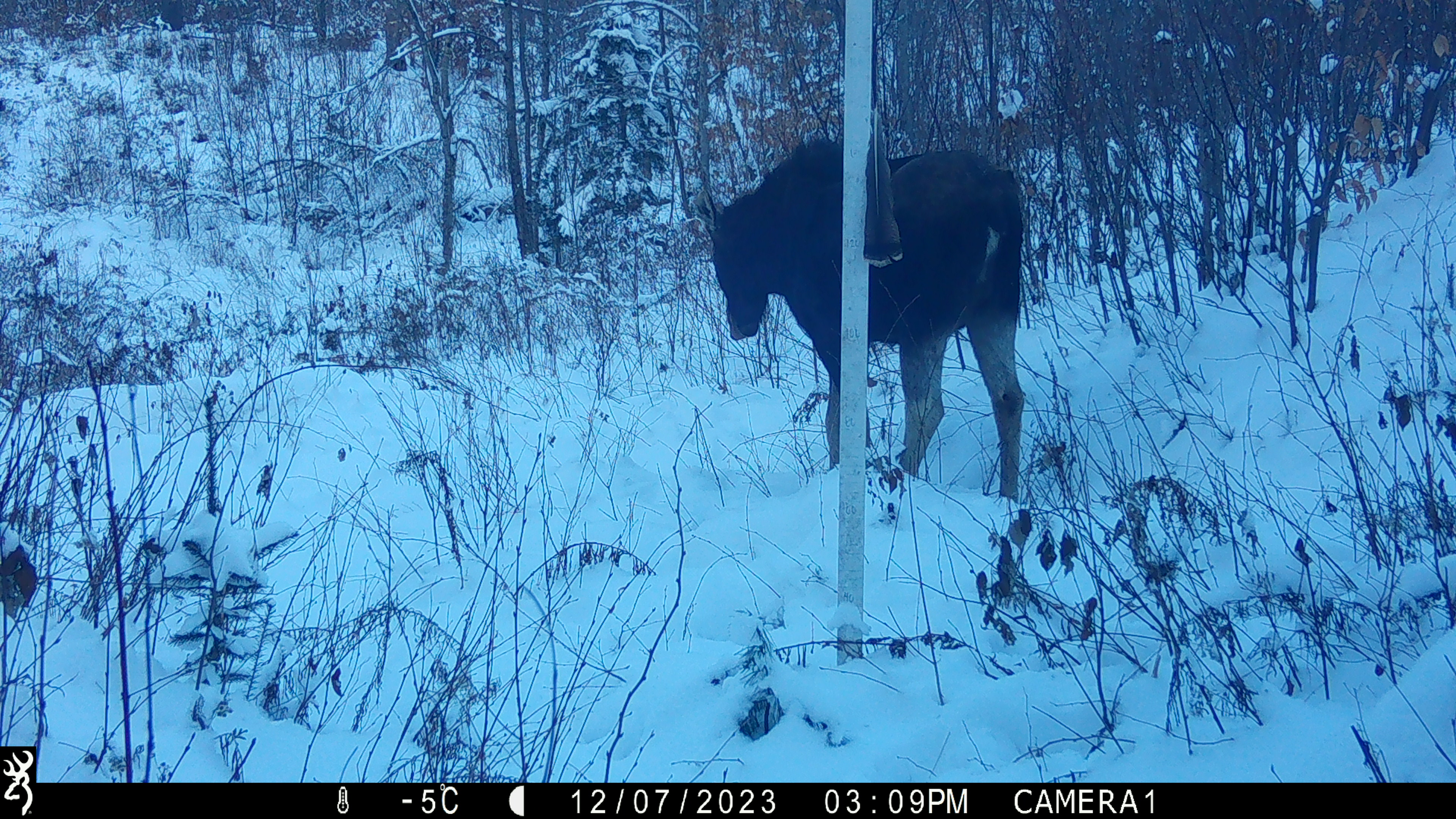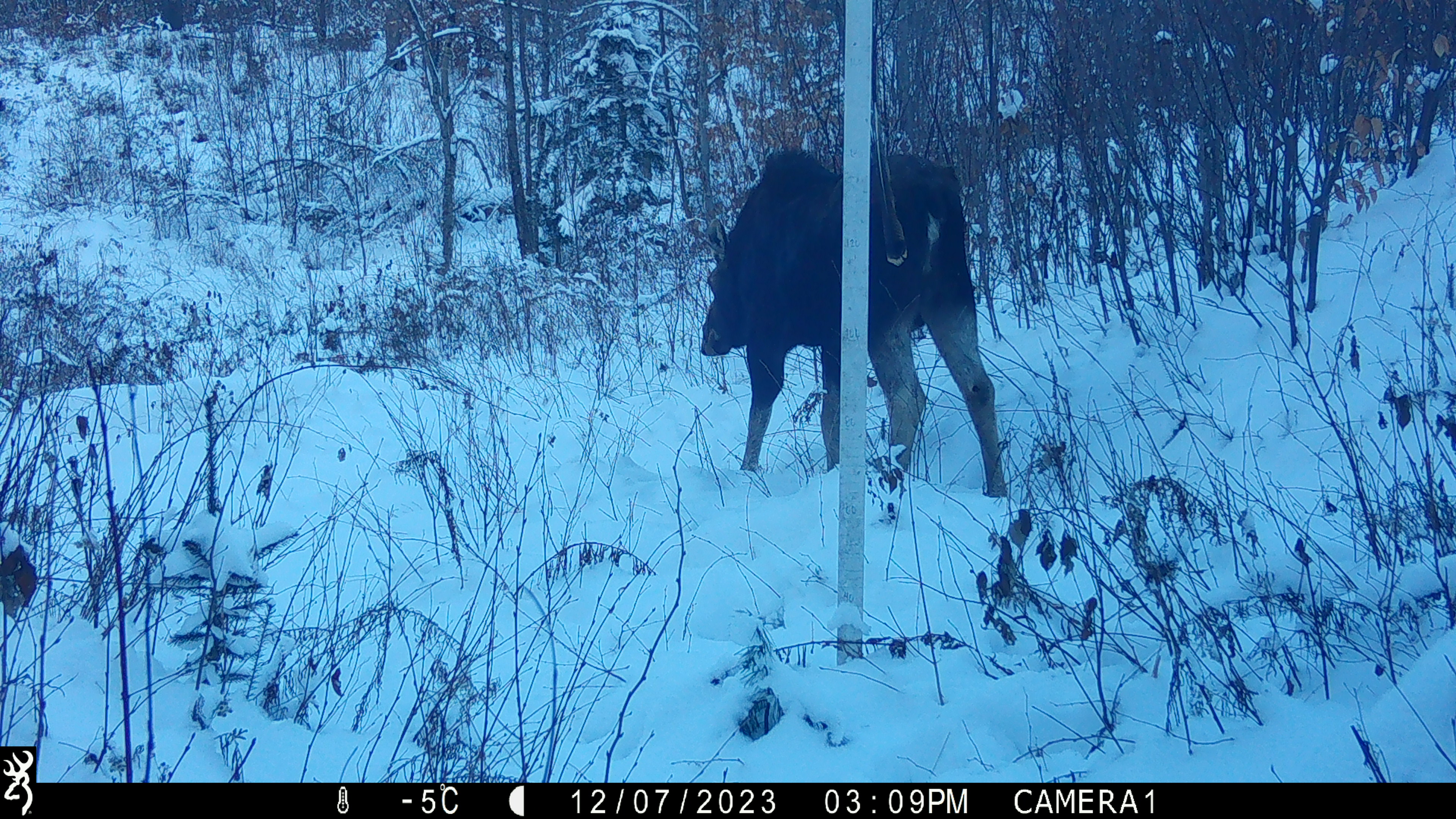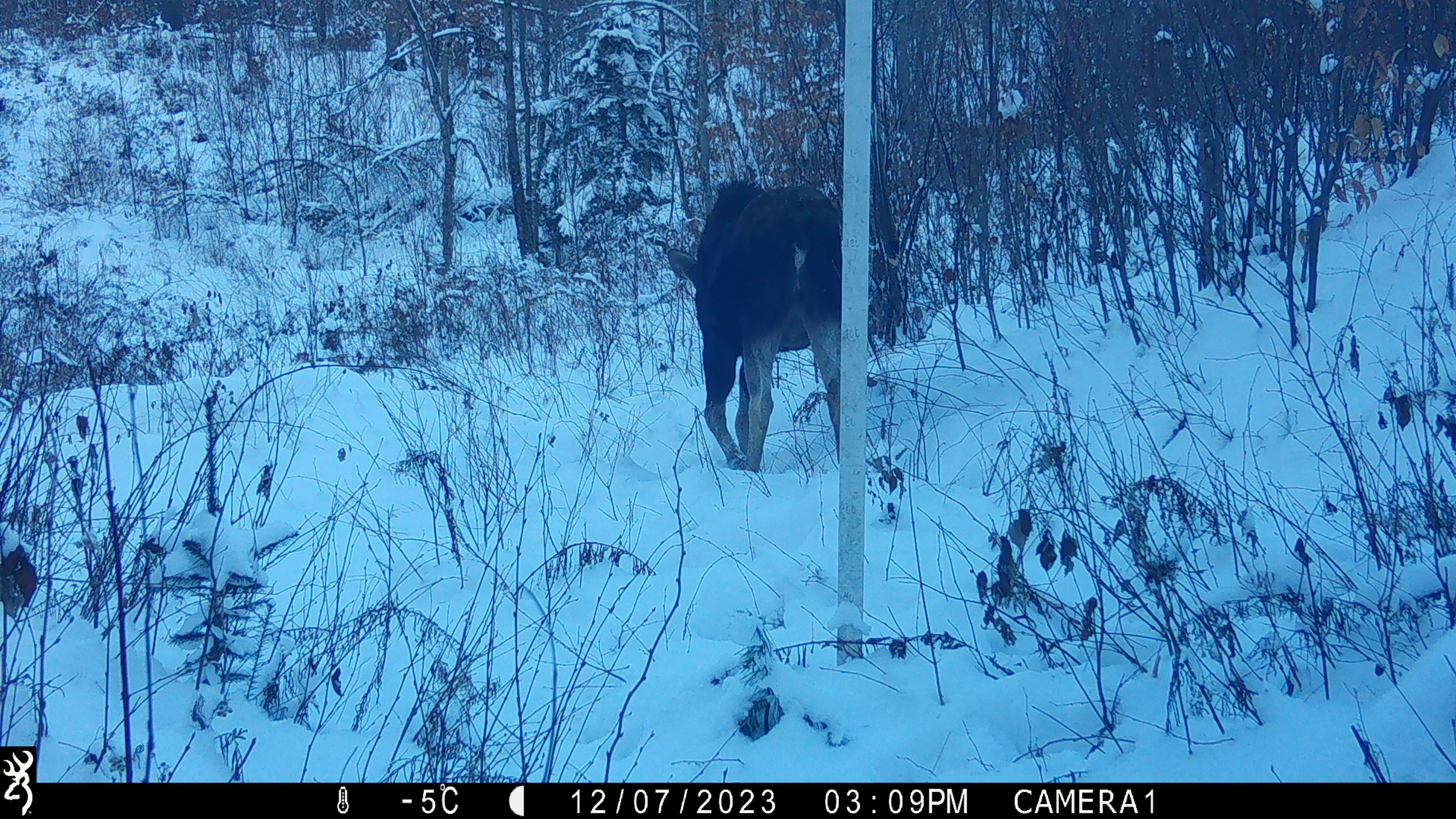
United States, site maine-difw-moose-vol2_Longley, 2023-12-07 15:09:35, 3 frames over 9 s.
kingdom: Animalia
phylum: Chordata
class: Mammalia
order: Artiodactyla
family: Cervidae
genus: Alces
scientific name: Alces alces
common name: moose